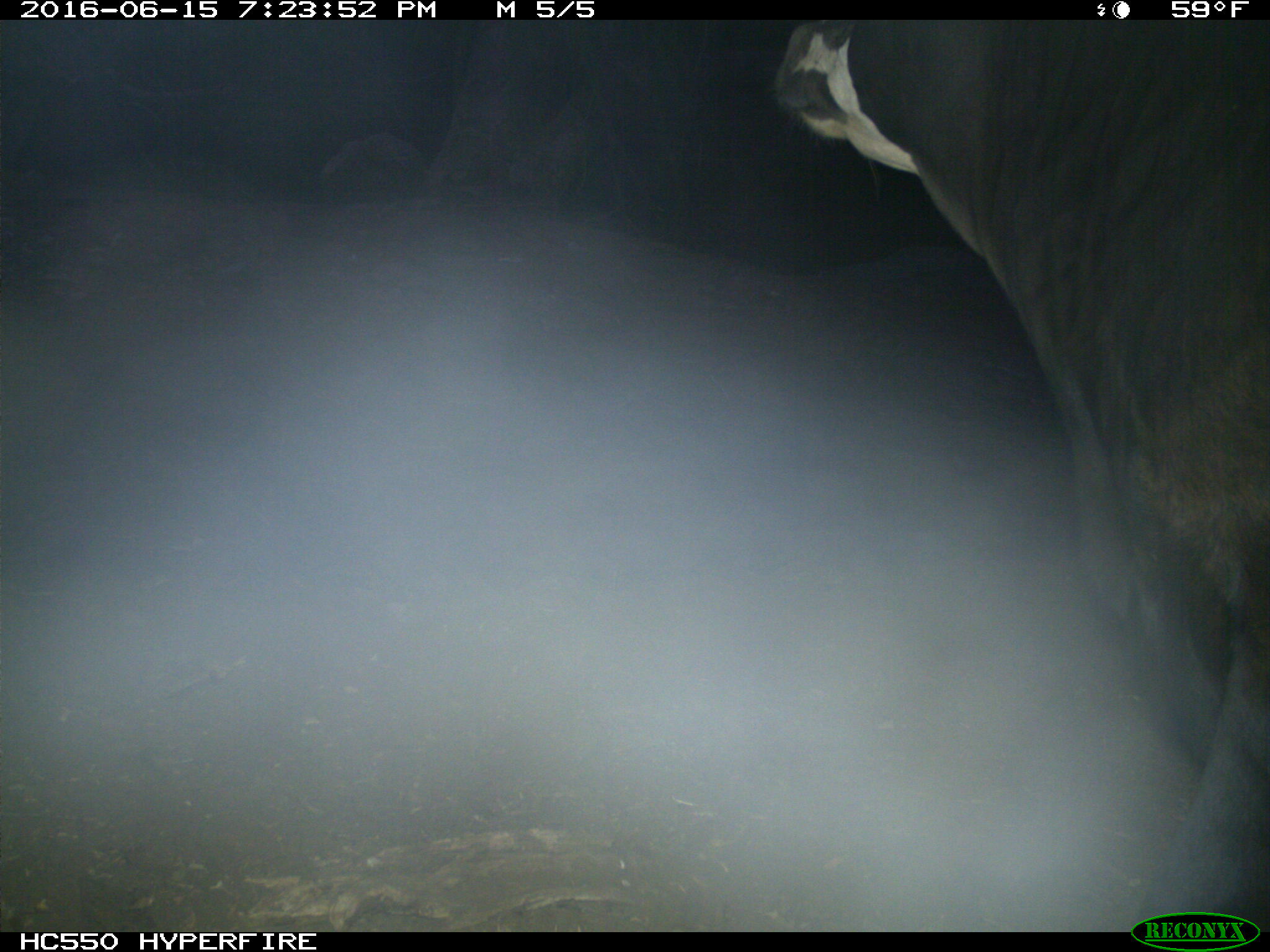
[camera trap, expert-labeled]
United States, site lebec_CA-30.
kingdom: Animalia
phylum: Chordata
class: Mammalia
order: Artiodactyla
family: Bovidae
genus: Bos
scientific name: Bos taurus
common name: domestic cow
Bos taurus (domestic cow).